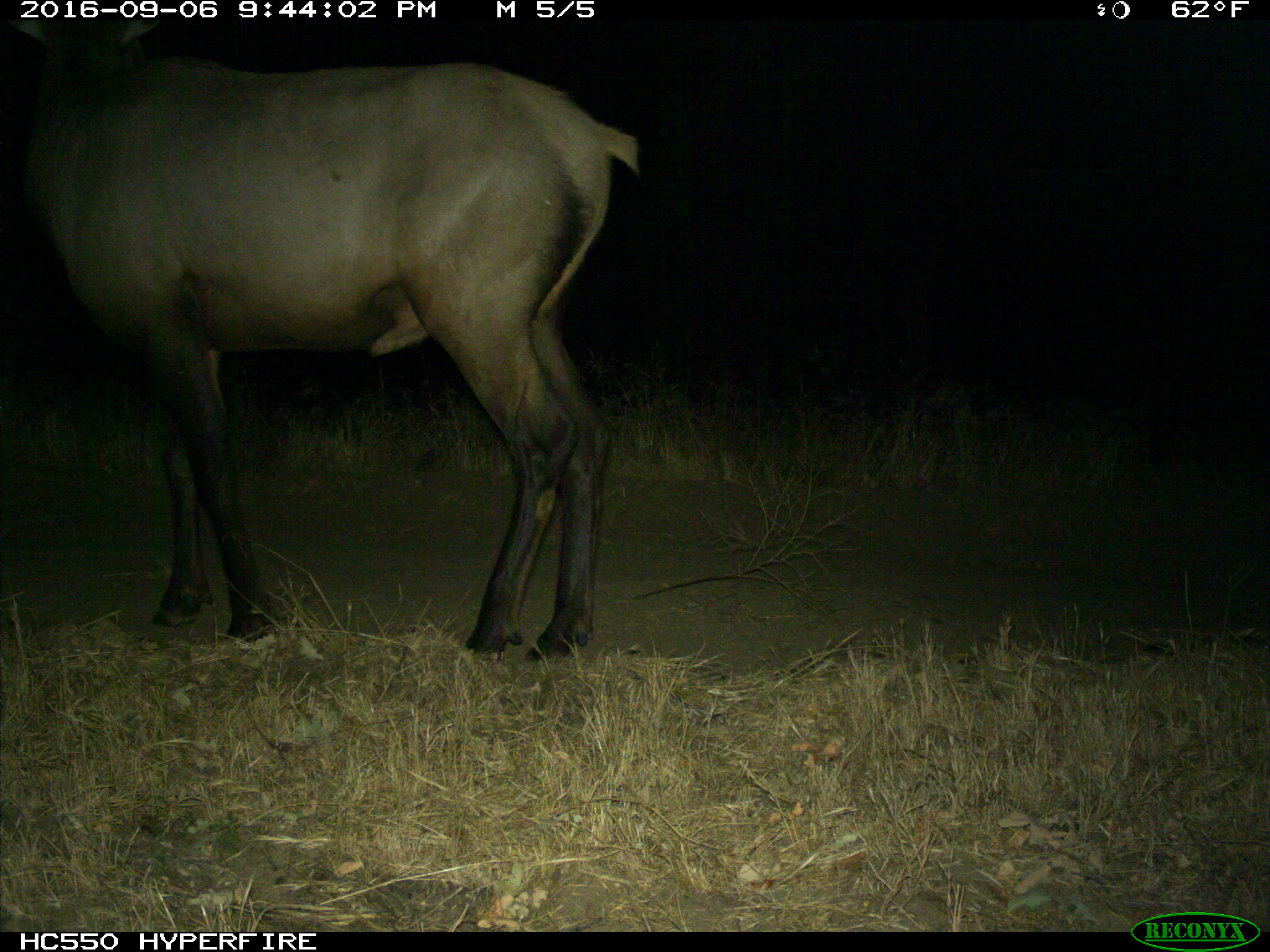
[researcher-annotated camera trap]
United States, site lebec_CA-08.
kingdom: Animalia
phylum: Chordata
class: Mammalia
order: Artiodactyla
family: Cervidae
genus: Cervus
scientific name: Cervus canadensis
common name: elk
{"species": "Cervus canadensis (elk)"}